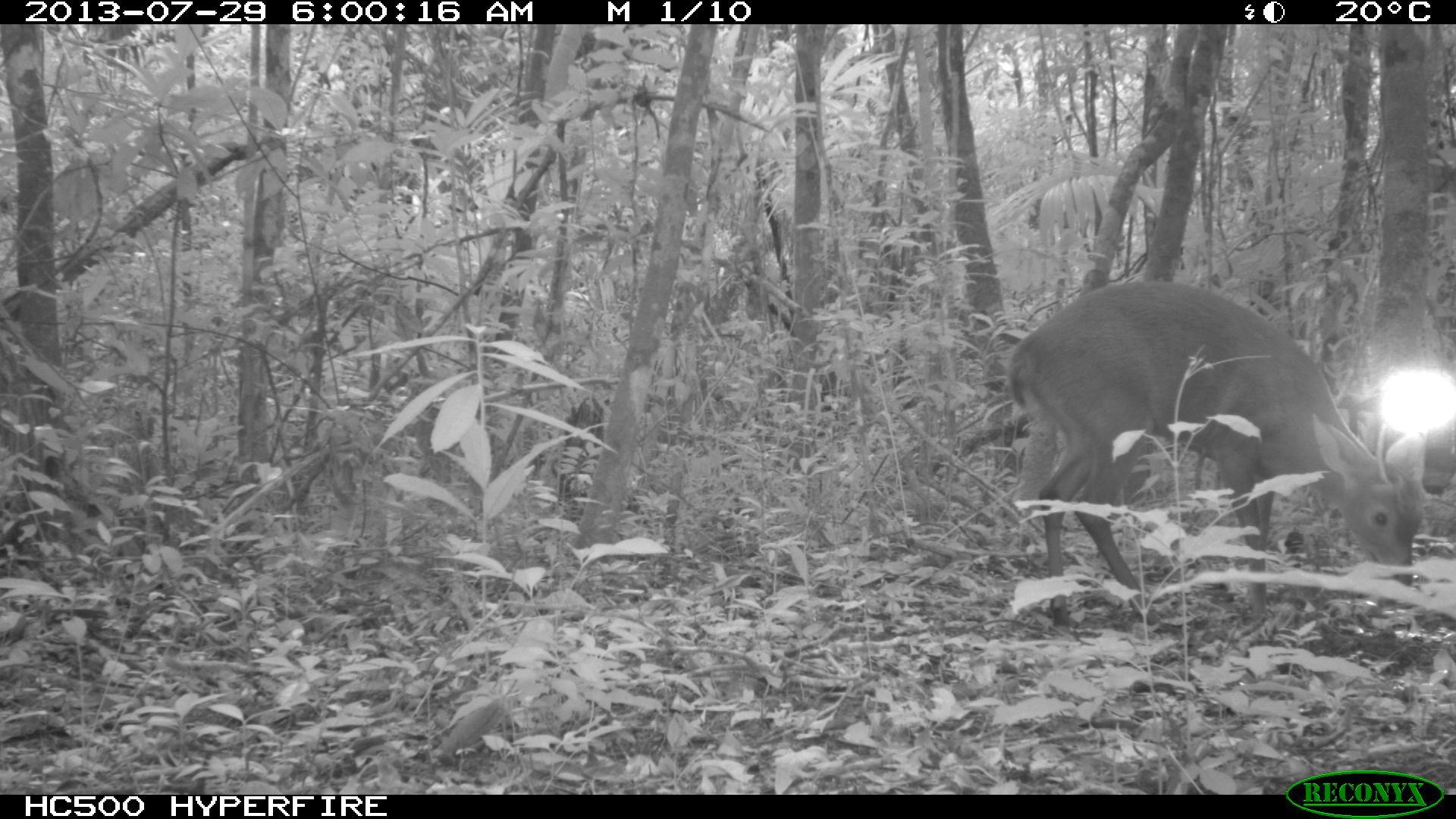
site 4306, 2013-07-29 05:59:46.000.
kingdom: Animalia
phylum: Chordata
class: Mammalia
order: Artiodactyla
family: Cervidae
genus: Mazama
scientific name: Mazama temama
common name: central american red brocket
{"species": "Mazama temama (central american red brocket)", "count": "1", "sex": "male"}